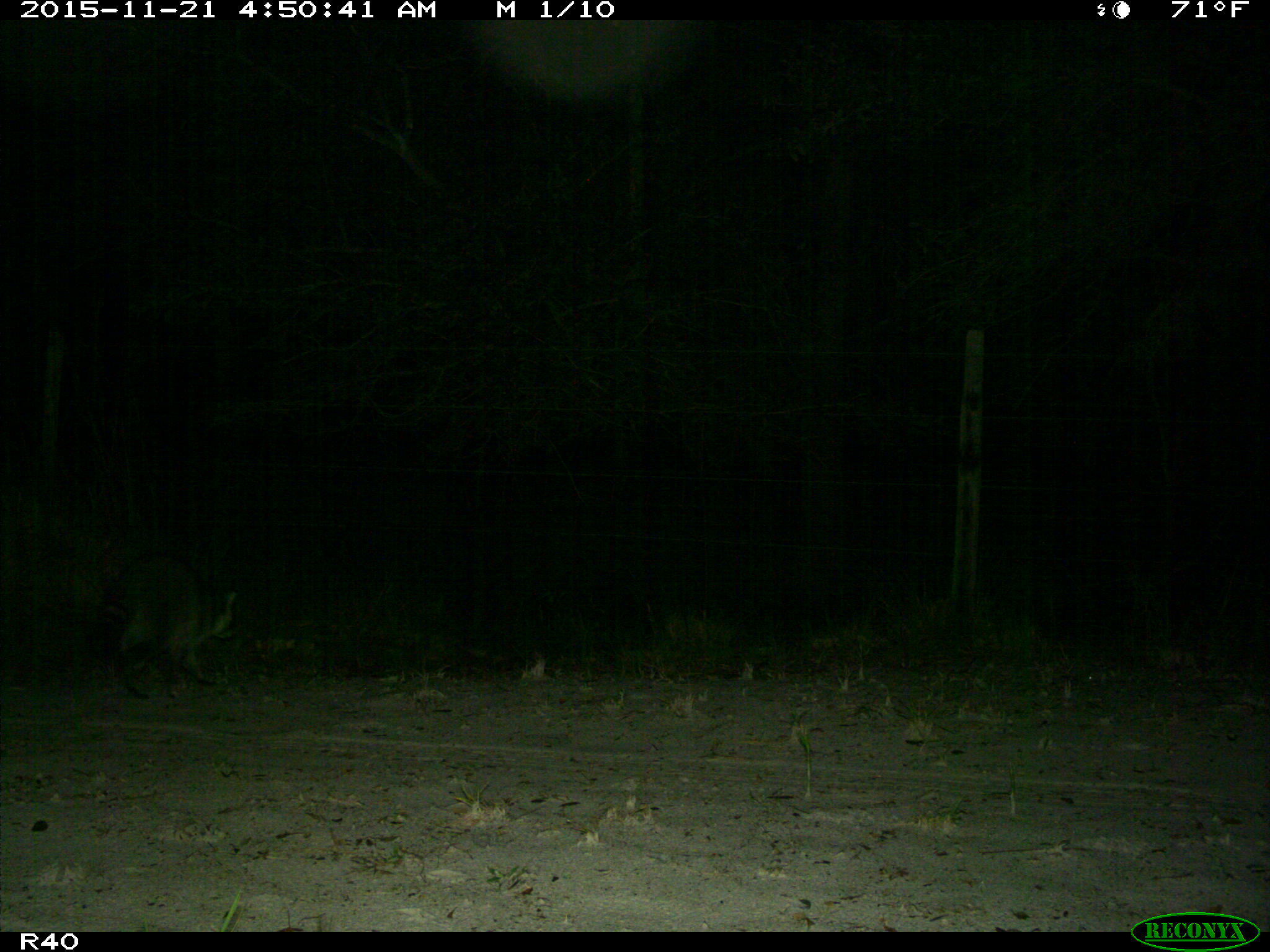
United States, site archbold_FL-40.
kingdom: Animalia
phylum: Chordata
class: Mammalia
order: Carnivora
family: Procyonidae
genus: Procyon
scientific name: Procyon lotor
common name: common raccoon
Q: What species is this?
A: Procyon lotor (common raccoon).